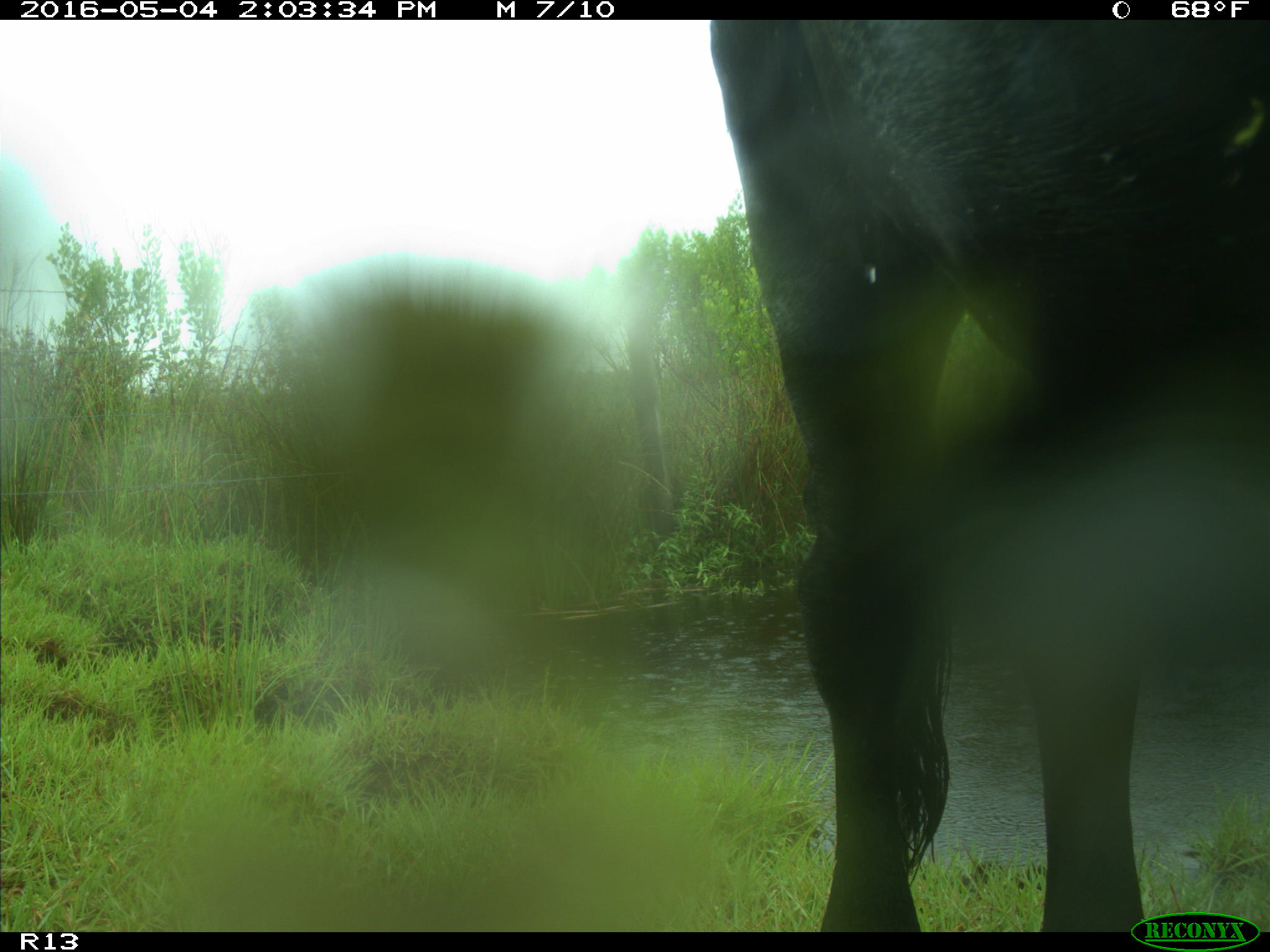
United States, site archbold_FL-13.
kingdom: Animalia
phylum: Chordata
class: Mammalia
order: Artiodactyla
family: Bovidae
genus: Bos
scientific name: Bos taurus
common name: domestic cow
Bos taurus (domestic cow).